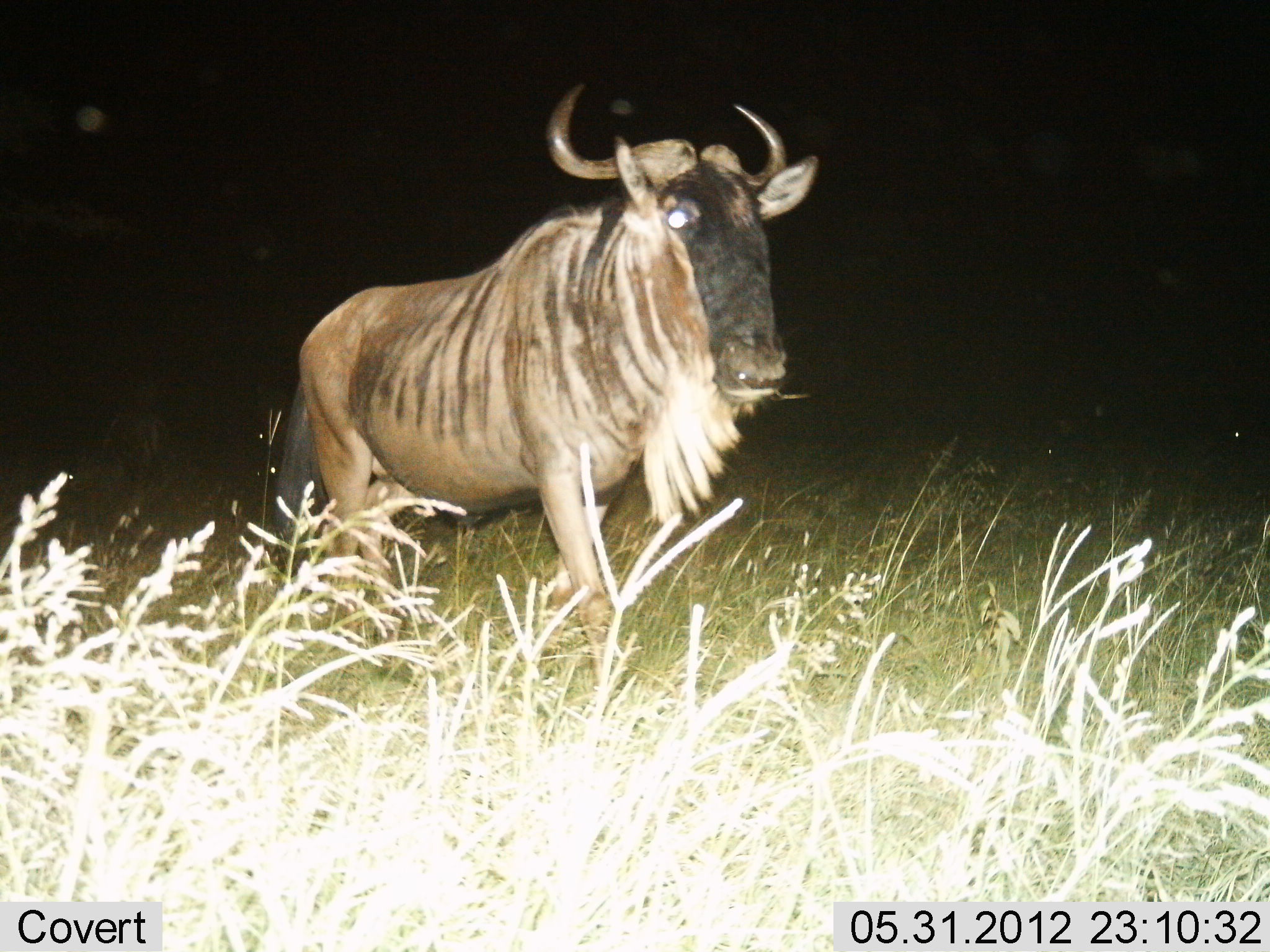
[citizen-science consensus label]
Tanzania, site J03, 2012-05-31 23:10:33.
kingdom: Animalia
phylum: Chordata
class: Mammalia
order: Artiodactyla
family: Bovidae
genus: Connochaetes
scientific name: Connochaetes taurinus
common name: blue wildebeest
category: wildebeest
Wildebeest (blue wildebeest) (Connochaetes taurinus), count 1. Behavior (volunteer vote fractions): standing 50%, resting 0%, moving 50%, interacting 0%. Young present (vote fraction): 0%. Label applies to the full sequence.